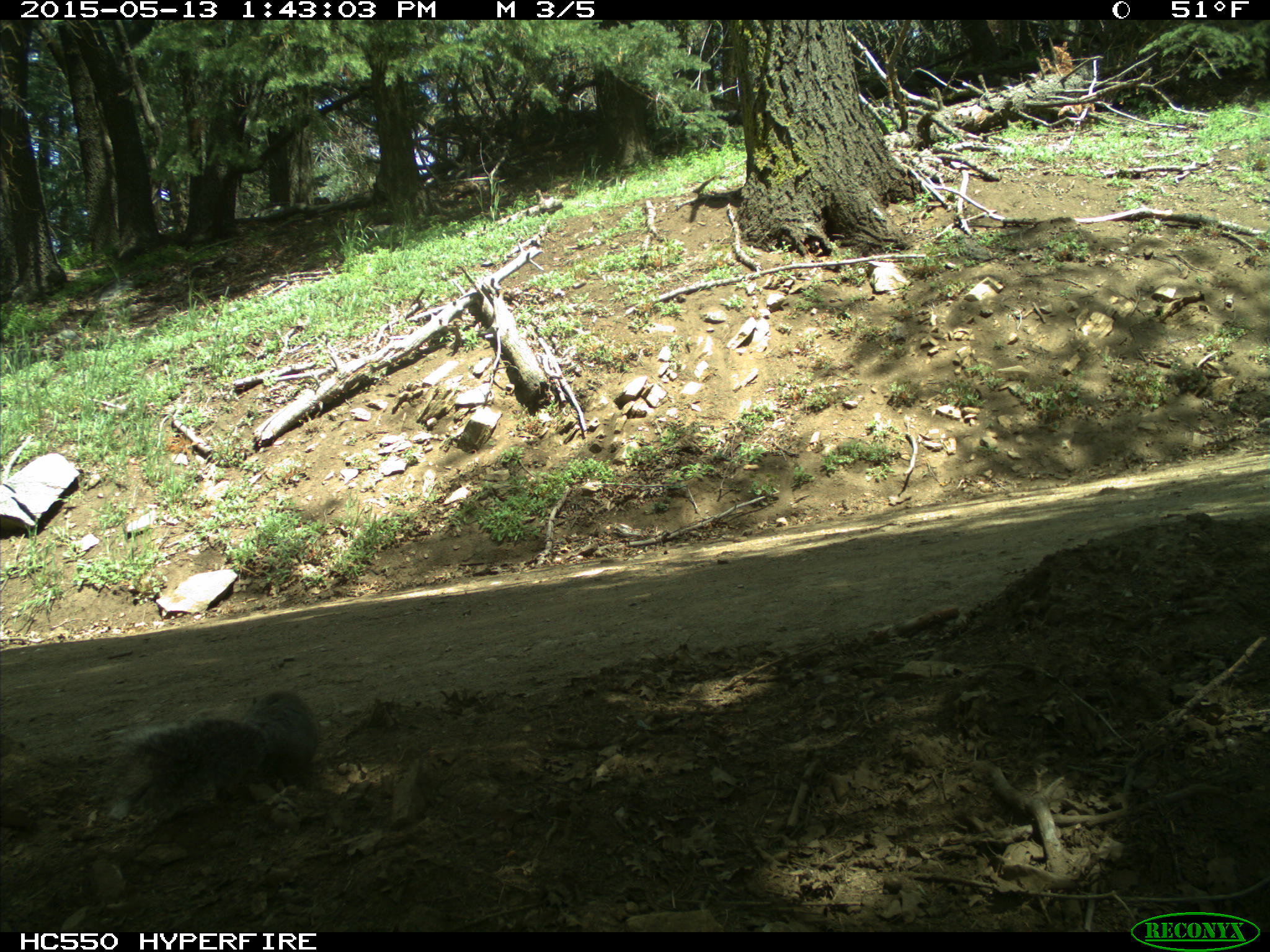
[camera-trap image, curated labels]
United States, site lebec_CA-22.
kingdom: Animalia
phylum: Chordata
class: Mammalia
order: Rodentia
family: Sciuridae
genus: Sciurus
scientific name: Sciurus carolinensis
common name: eastern gray squirrel